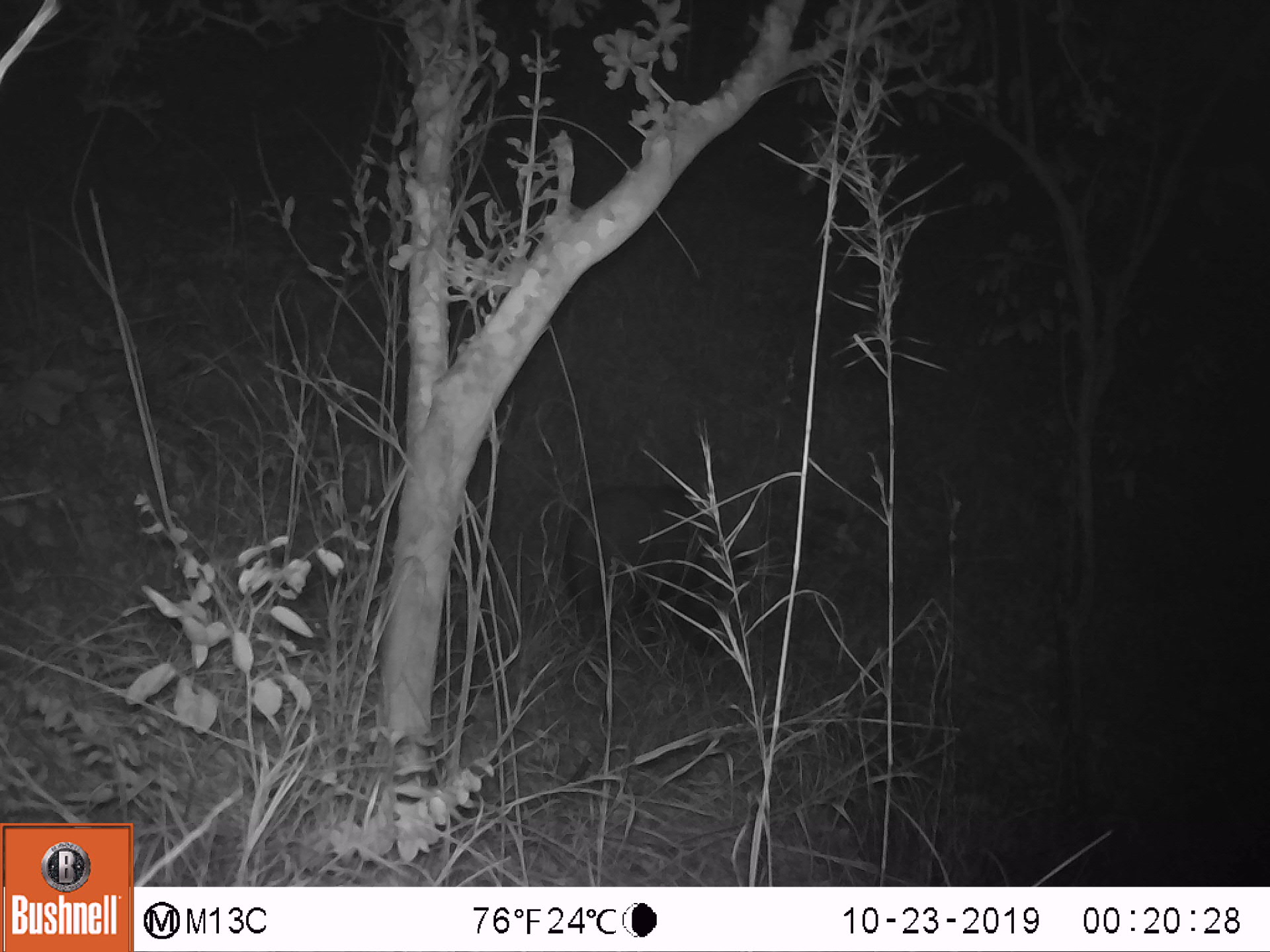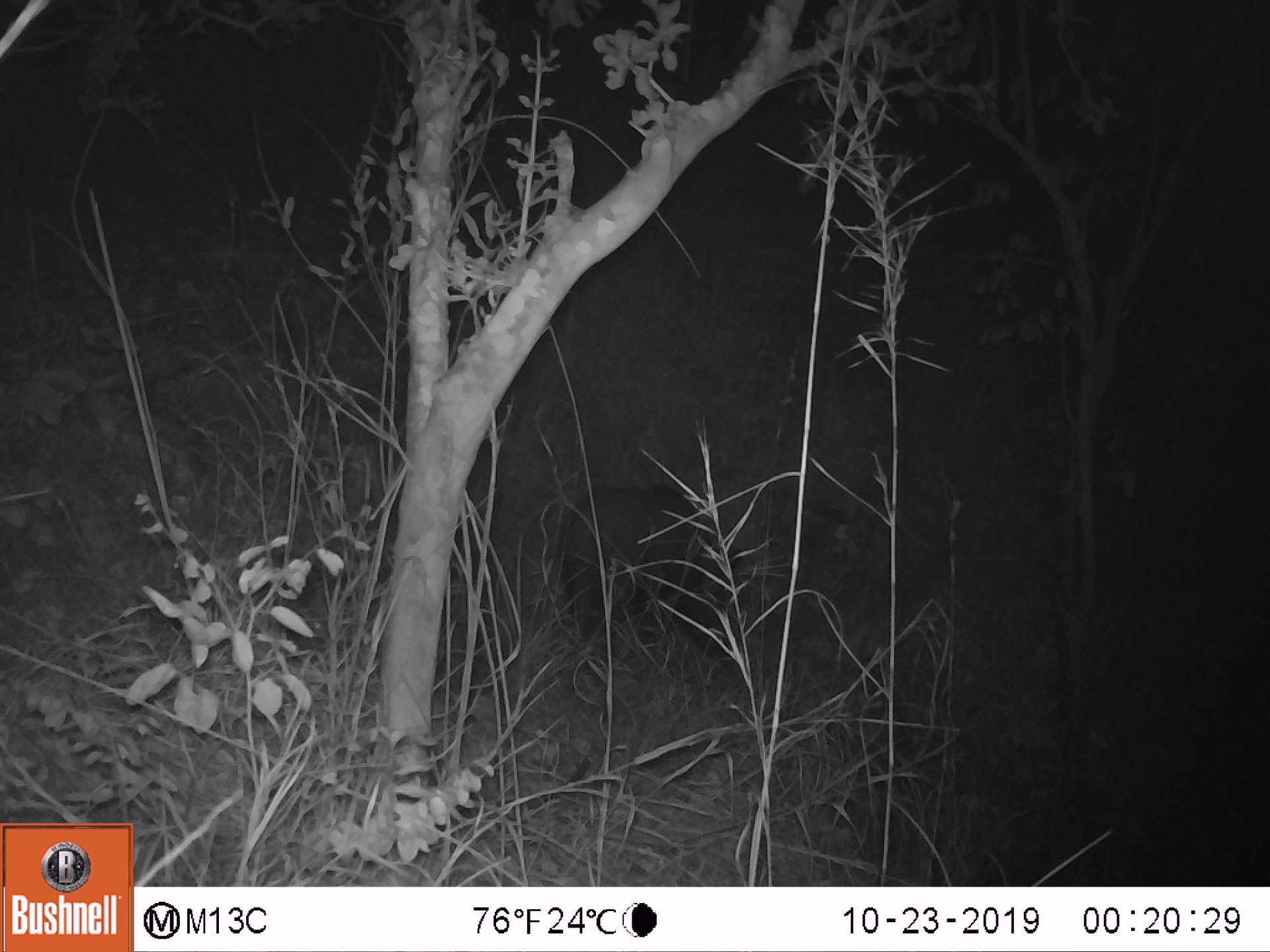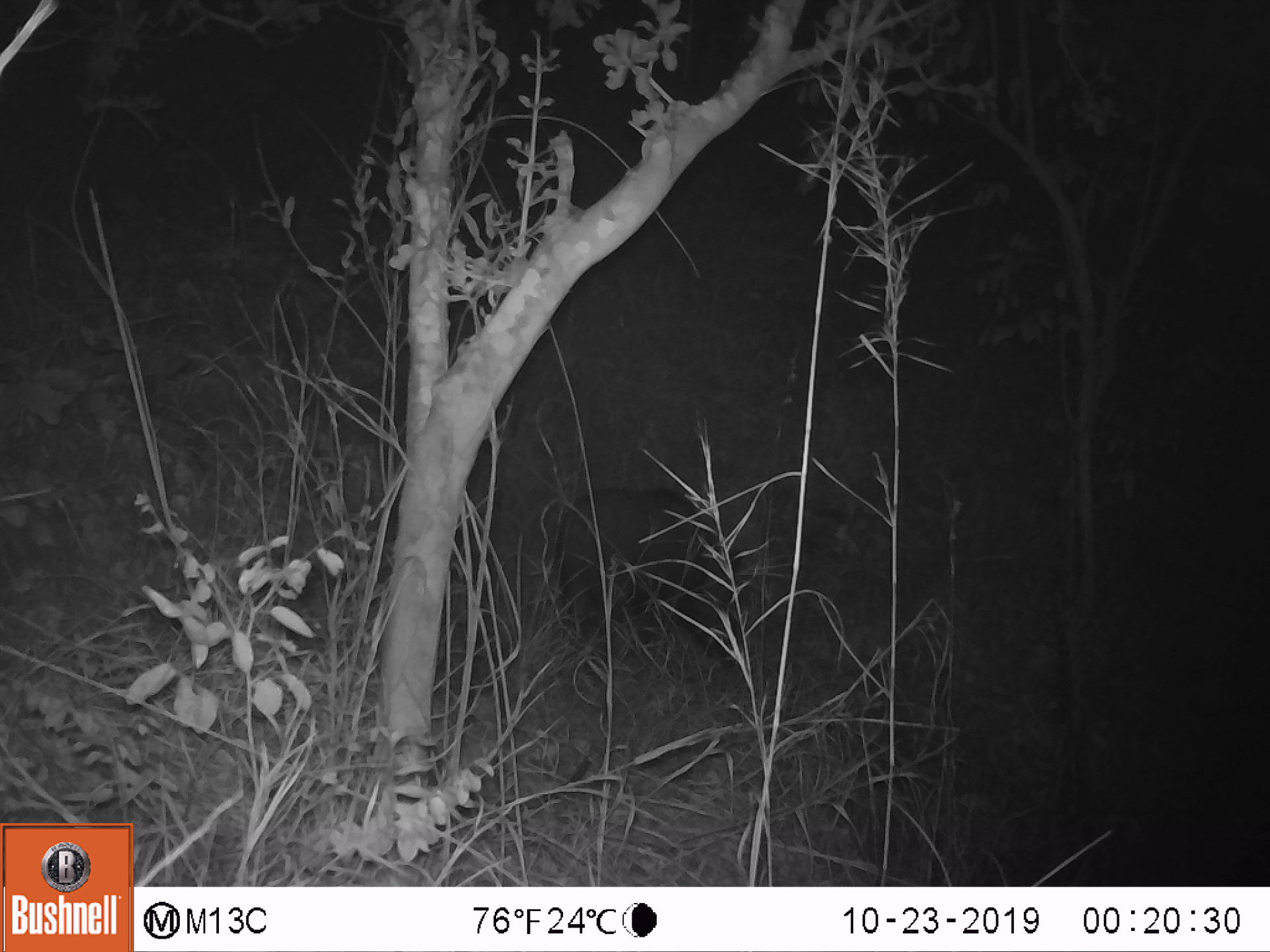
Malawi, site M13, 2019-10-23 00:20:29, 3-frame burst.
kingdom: Animalia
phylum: Chordata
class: Mammalia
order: Artiodactyla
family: Suidae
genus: Potamochoerus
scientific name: Potamochoerus larvatus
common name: bushpig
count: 1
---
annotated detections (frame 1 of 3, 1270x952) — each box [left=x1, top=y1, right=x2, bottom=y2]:
bushpig: [left=564, top=484, right=761, bottom=650]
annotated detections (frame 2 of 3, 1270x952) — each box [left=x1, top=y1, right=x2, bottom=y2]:
bushpig: [left=564, top=473, right=753, bottom=628]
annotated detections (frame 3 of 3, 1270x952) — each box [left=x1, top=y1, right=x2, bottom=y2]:
bushpig: [left=553, top=486, right=758, bottom=634]